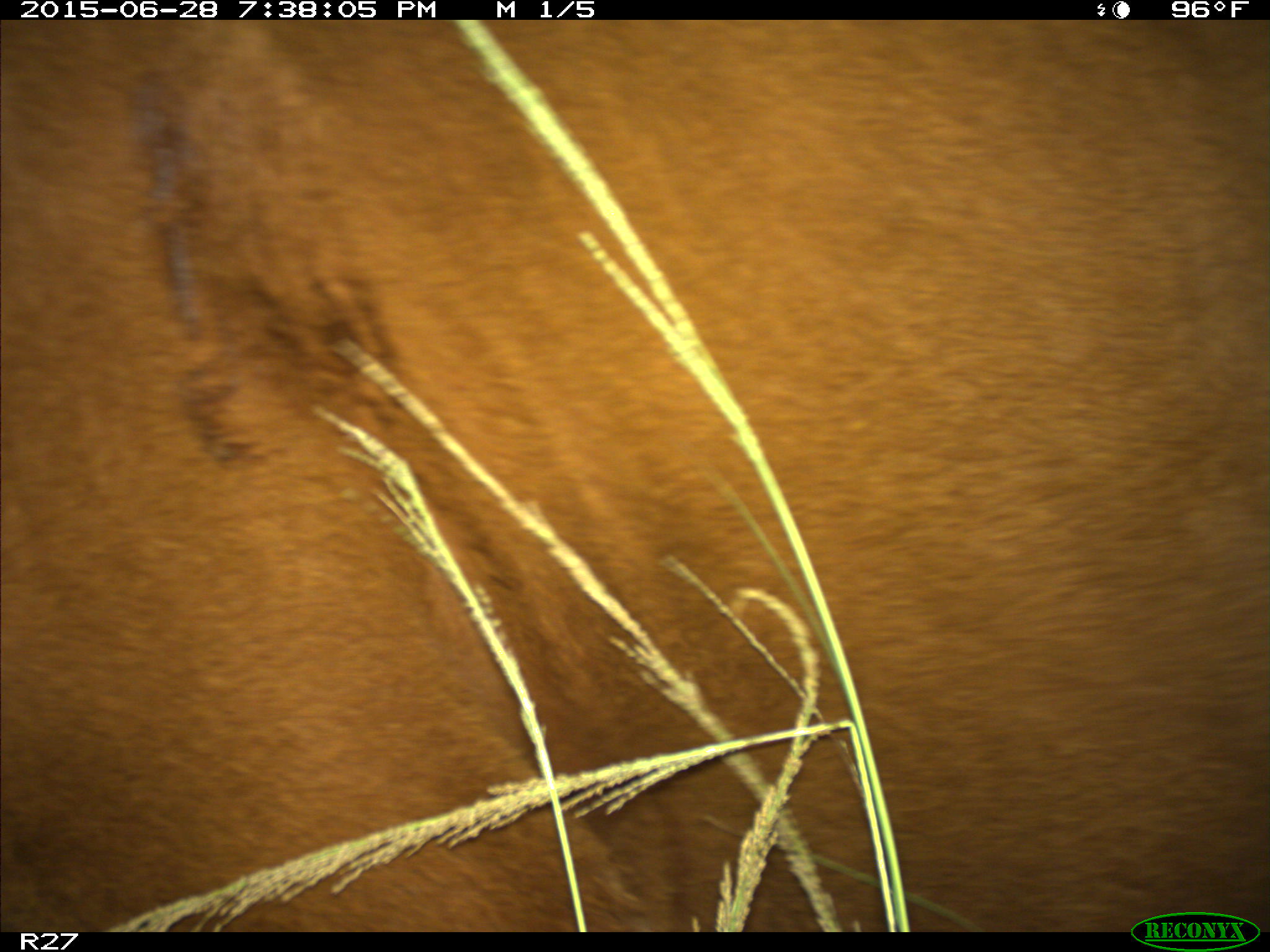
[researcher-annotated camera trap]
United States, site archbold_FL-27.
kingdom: Animalia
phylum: Chordata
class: Mammalia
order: Artiodactyla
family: Bovidae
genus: Bos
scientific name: Bos taurus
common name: domestic cow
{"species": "Bos taurus (domestic cow)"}